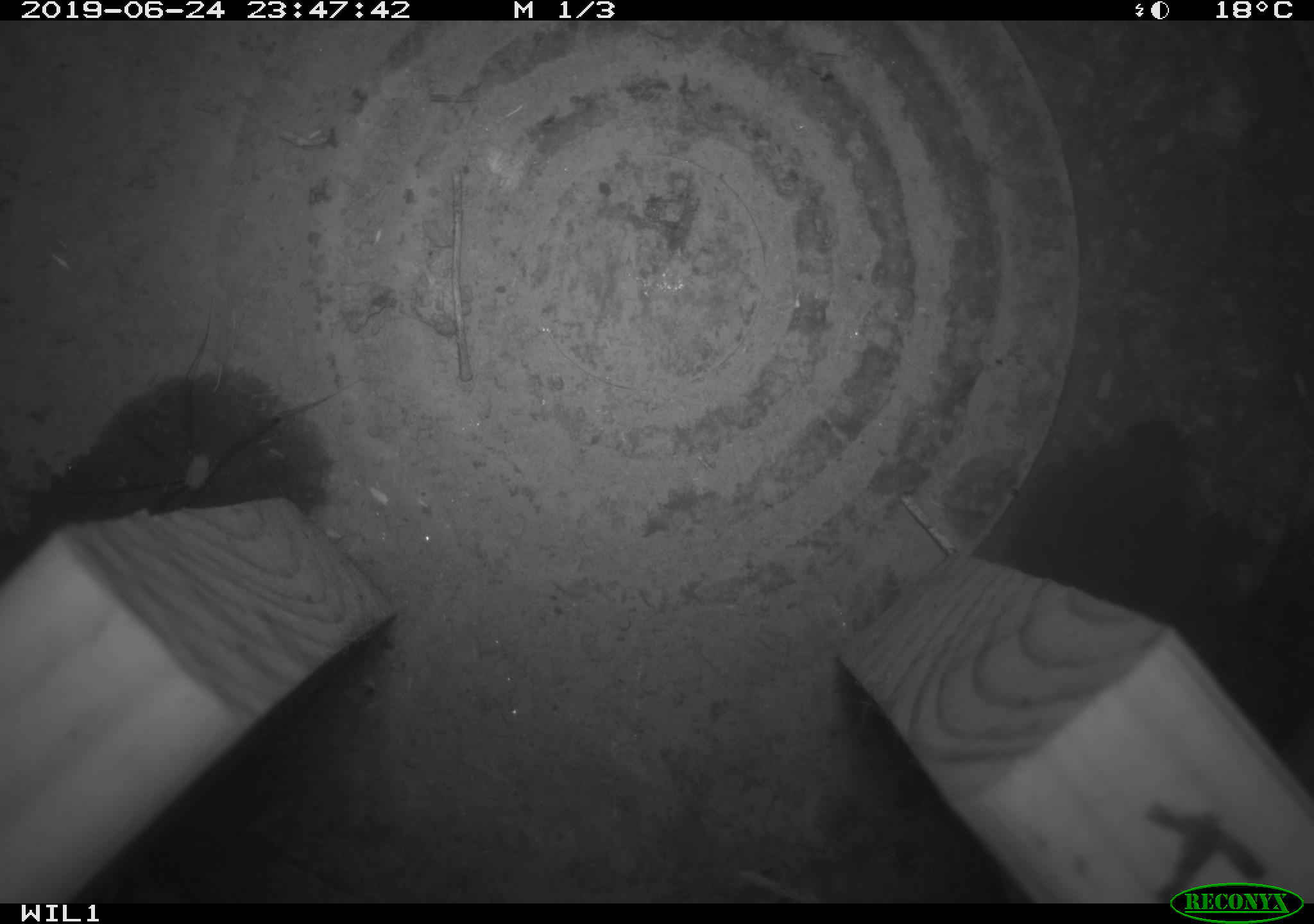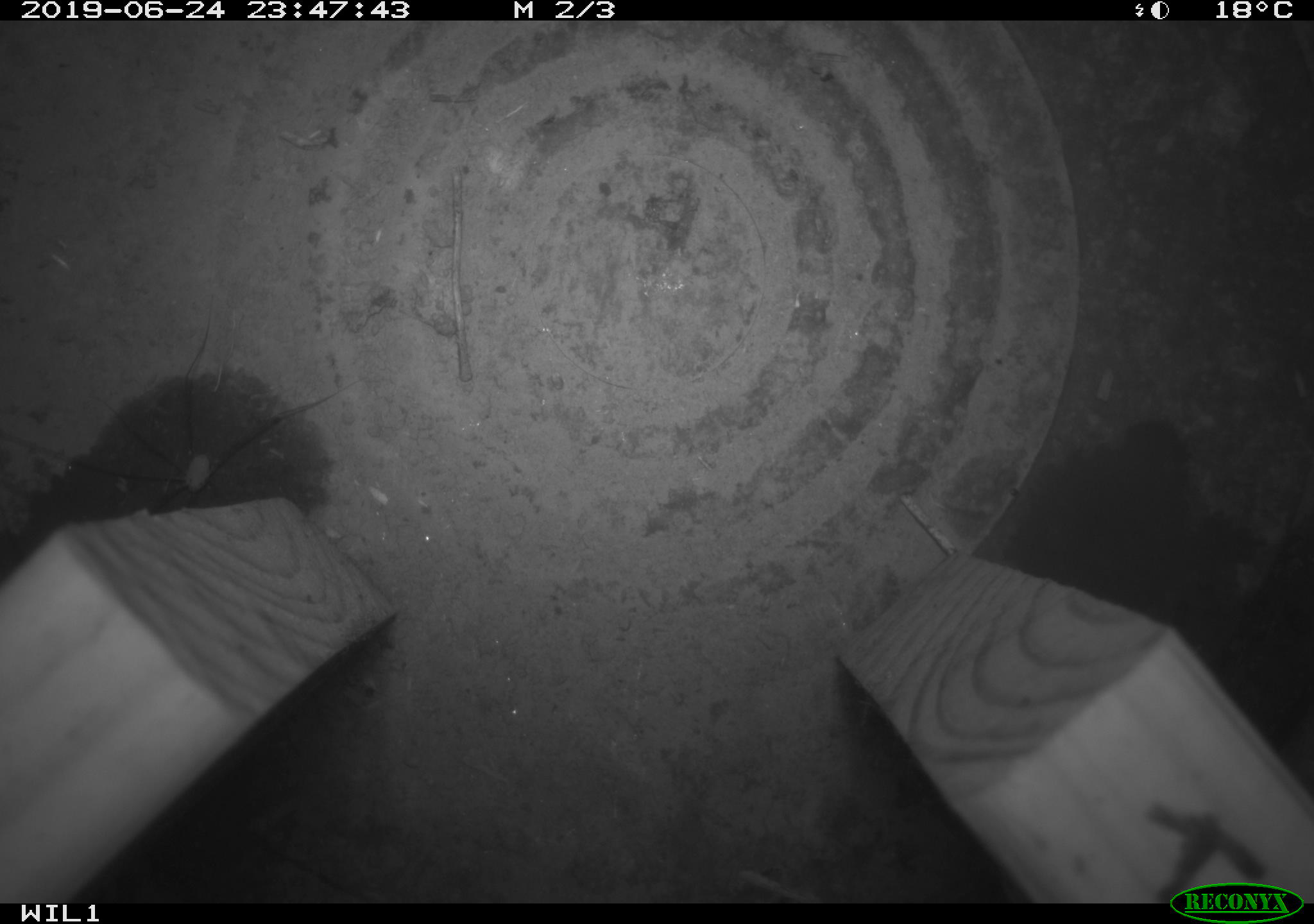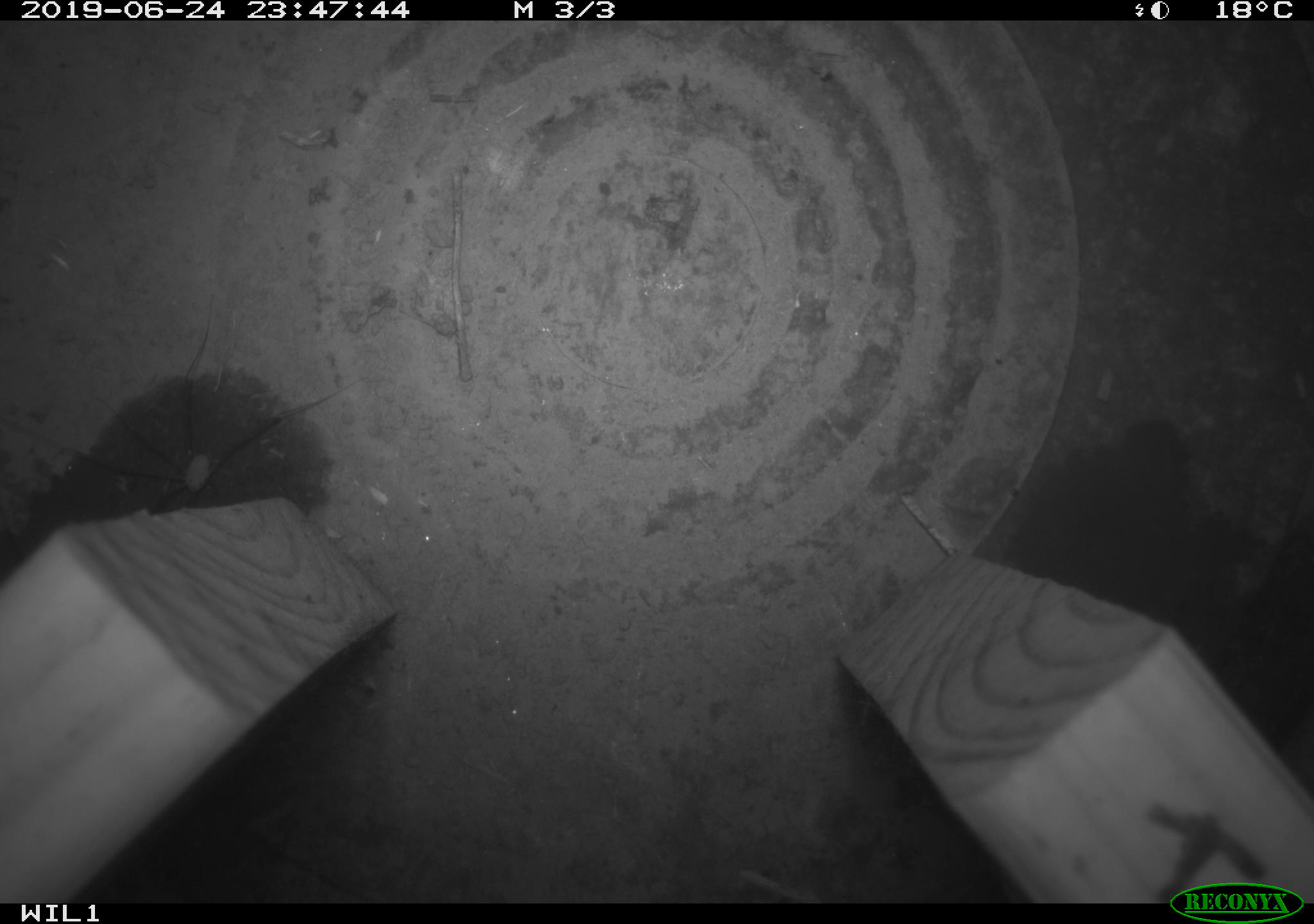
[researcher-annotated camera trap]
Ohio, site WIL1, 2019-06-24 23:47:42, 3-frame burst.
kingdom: Animalia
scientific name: Animalia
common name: animal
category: invertebrate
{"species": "invertebrate (animal) (Animalia)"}